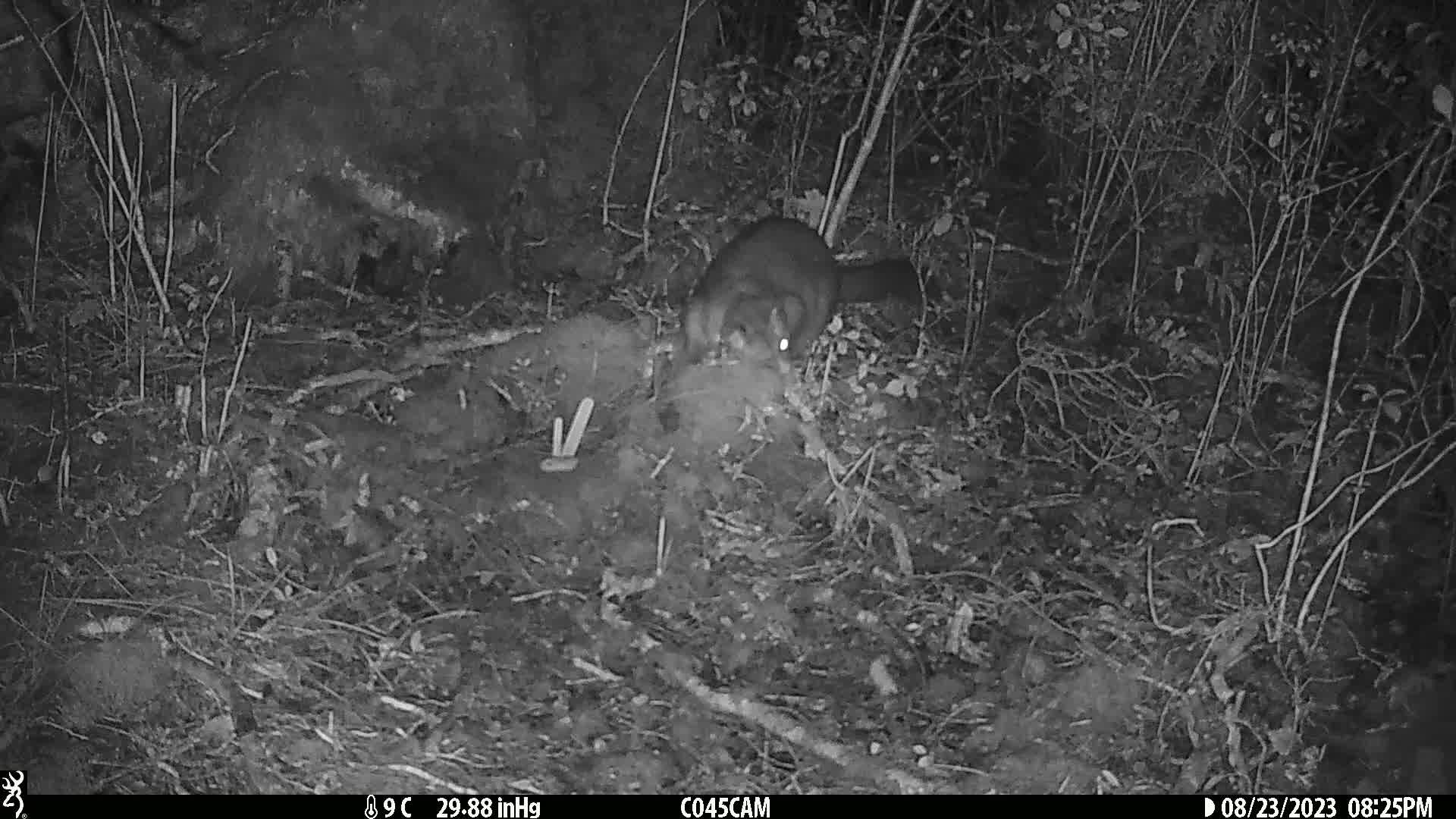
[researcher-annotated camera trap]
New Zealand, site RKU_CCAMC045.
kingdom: Animalia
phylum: Chordata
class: Mammalia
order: Diprotodontia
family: Phalangeridae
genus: Trichosurus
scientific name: Trichosurus vulpecula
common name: common brushtail possum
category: possum